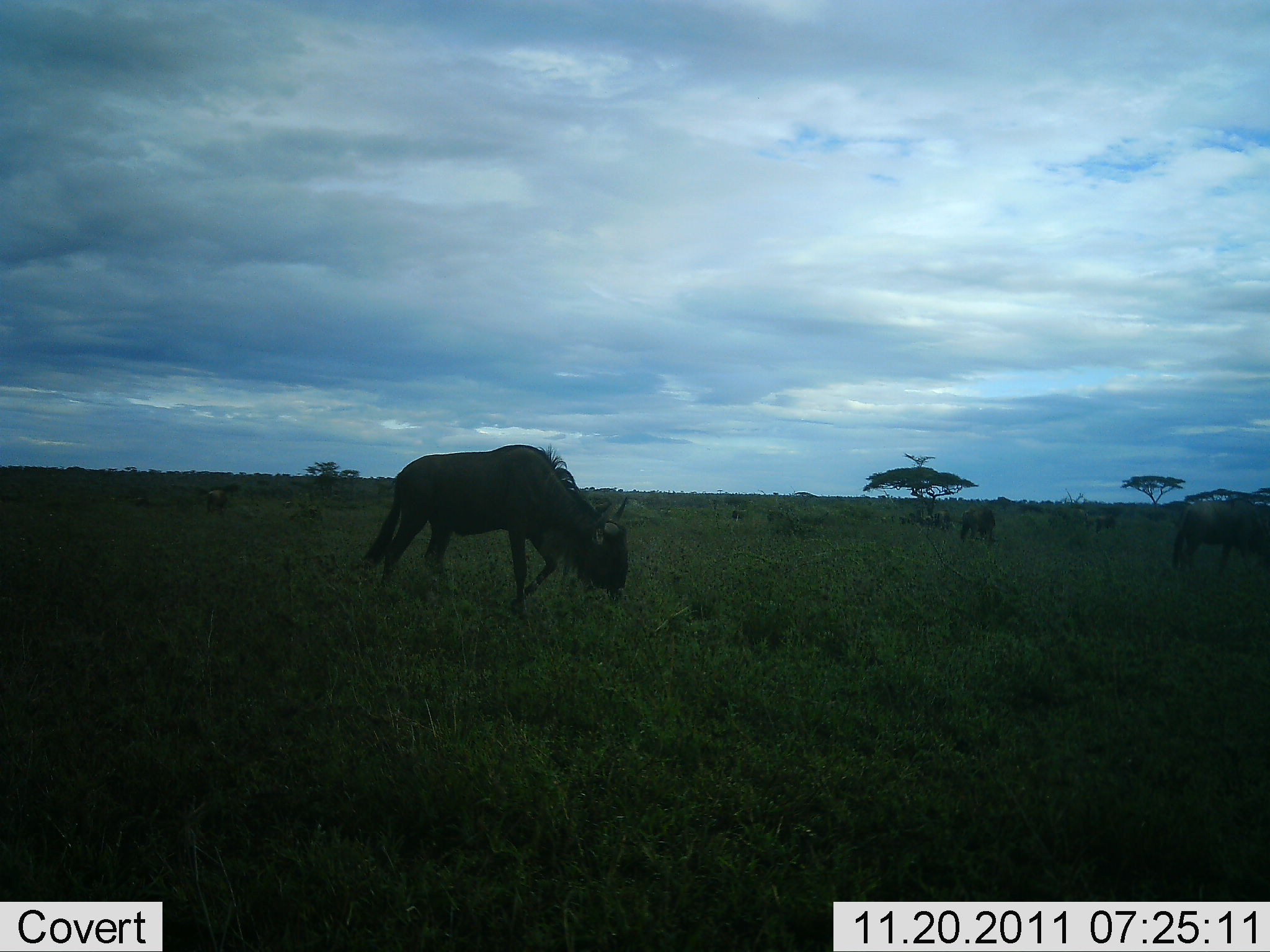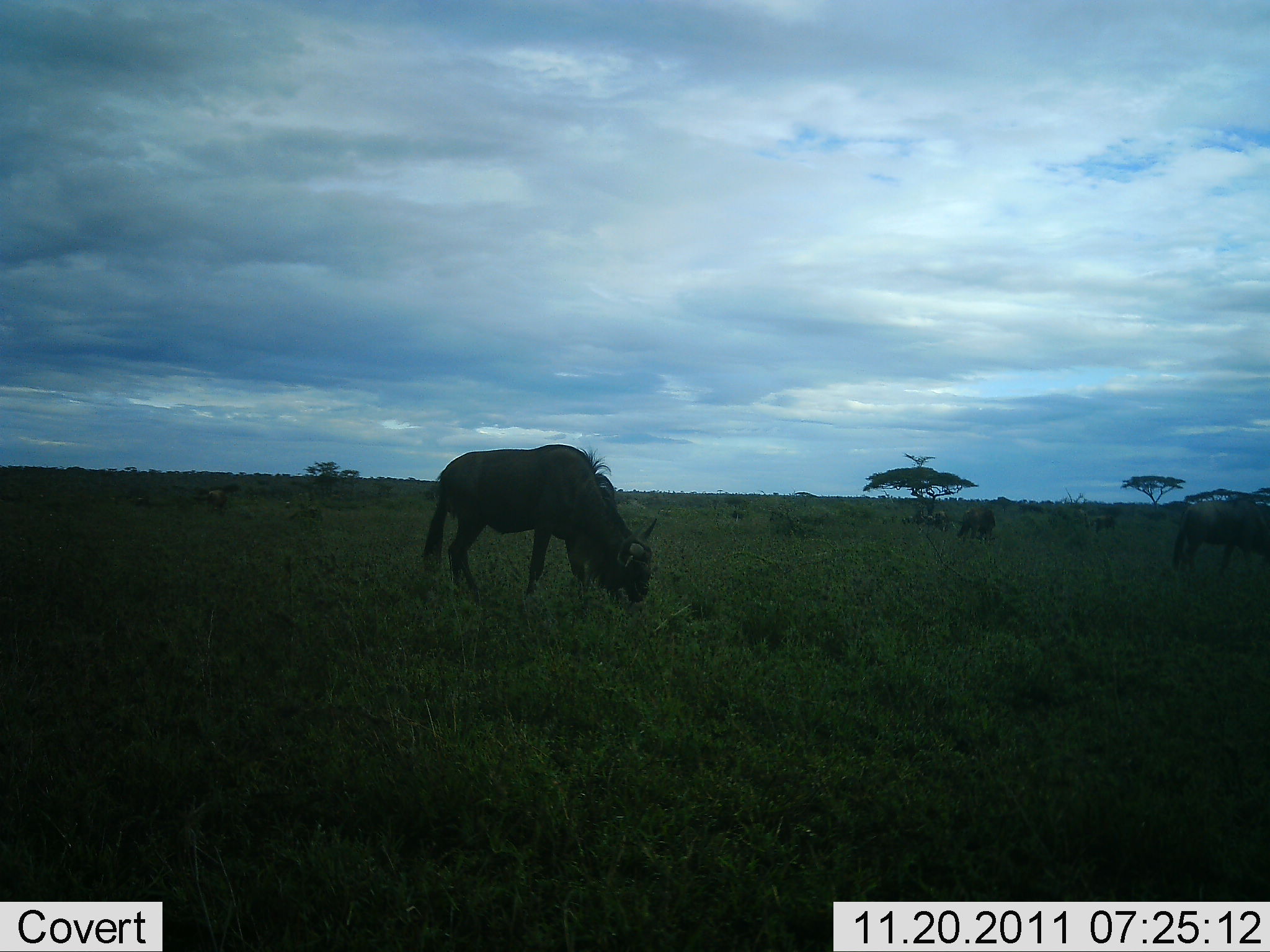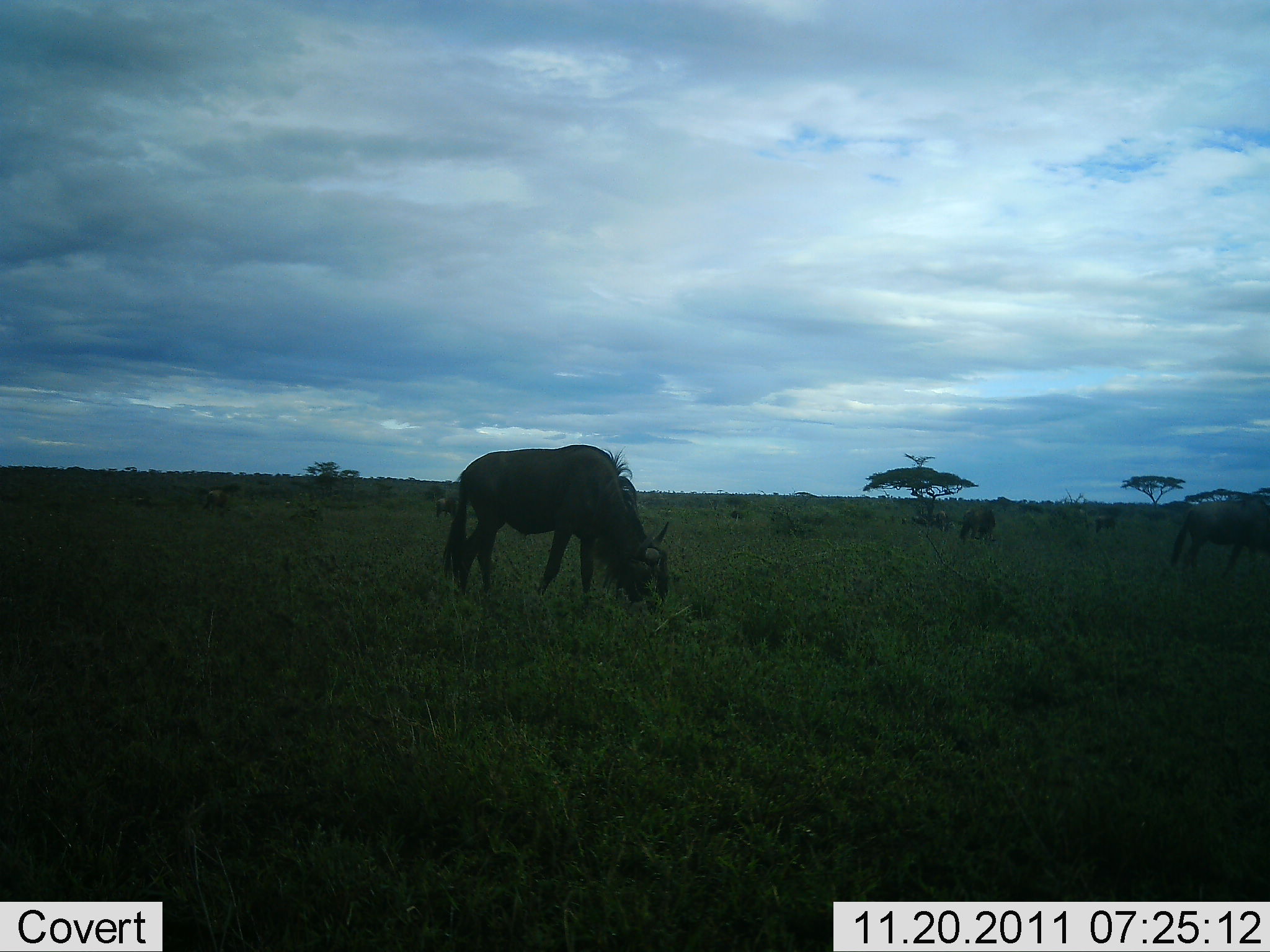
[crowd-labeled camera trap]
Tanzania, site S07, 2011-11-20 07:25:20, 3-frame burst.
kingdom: Animalia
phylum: Chordata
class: Mammalia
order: Artiodactyla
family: Bovidae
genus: Connochaetes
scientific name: Connochaetes taurinus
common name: blue wildebeest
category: wildebeest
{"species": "wildebeest (blue wildebeest) (Connochaetes taurinus)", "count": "2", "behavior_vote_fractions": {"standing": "36%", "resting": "9%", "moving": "18%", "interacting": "0%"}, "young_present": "0%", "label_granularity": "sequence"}